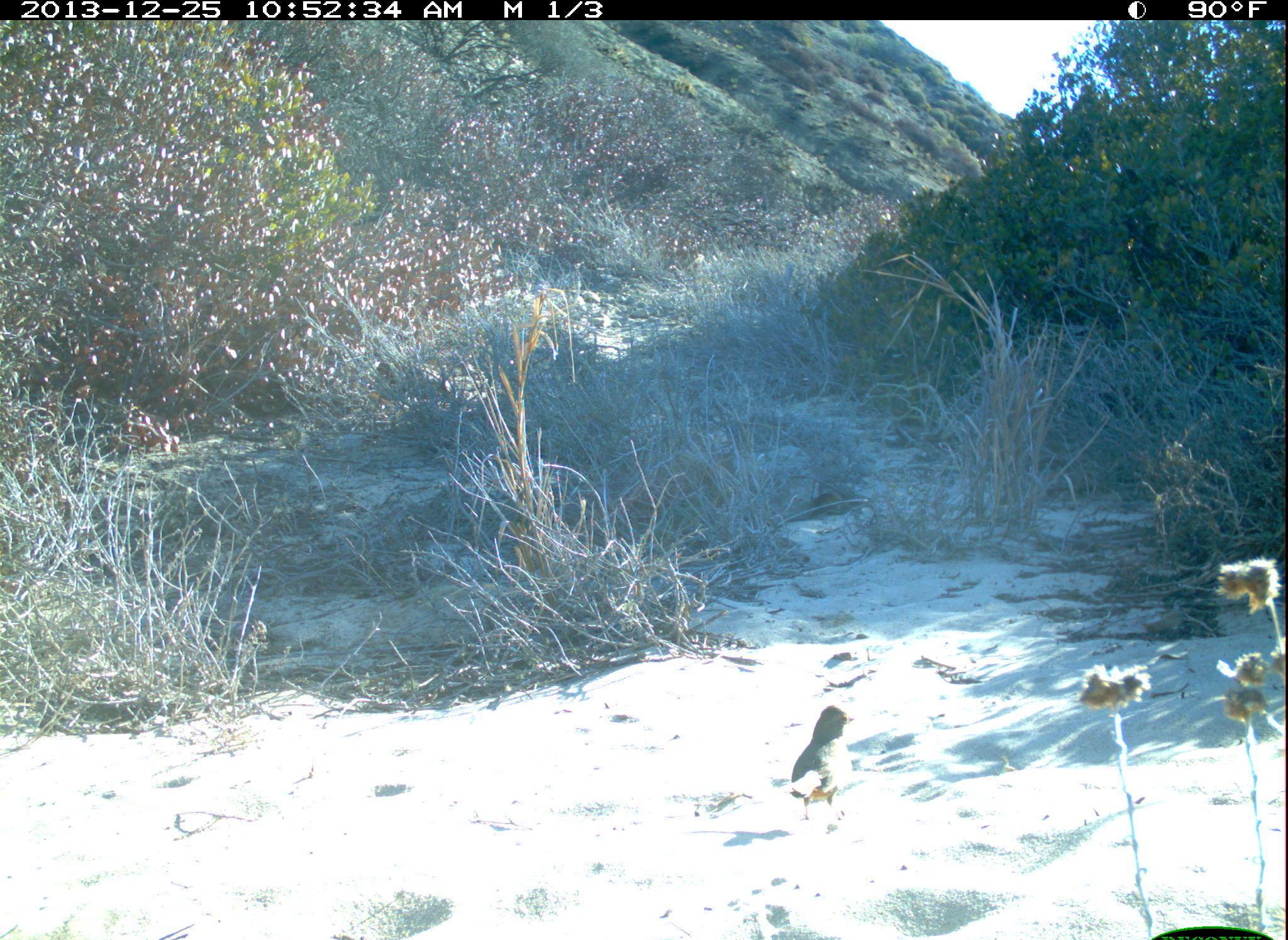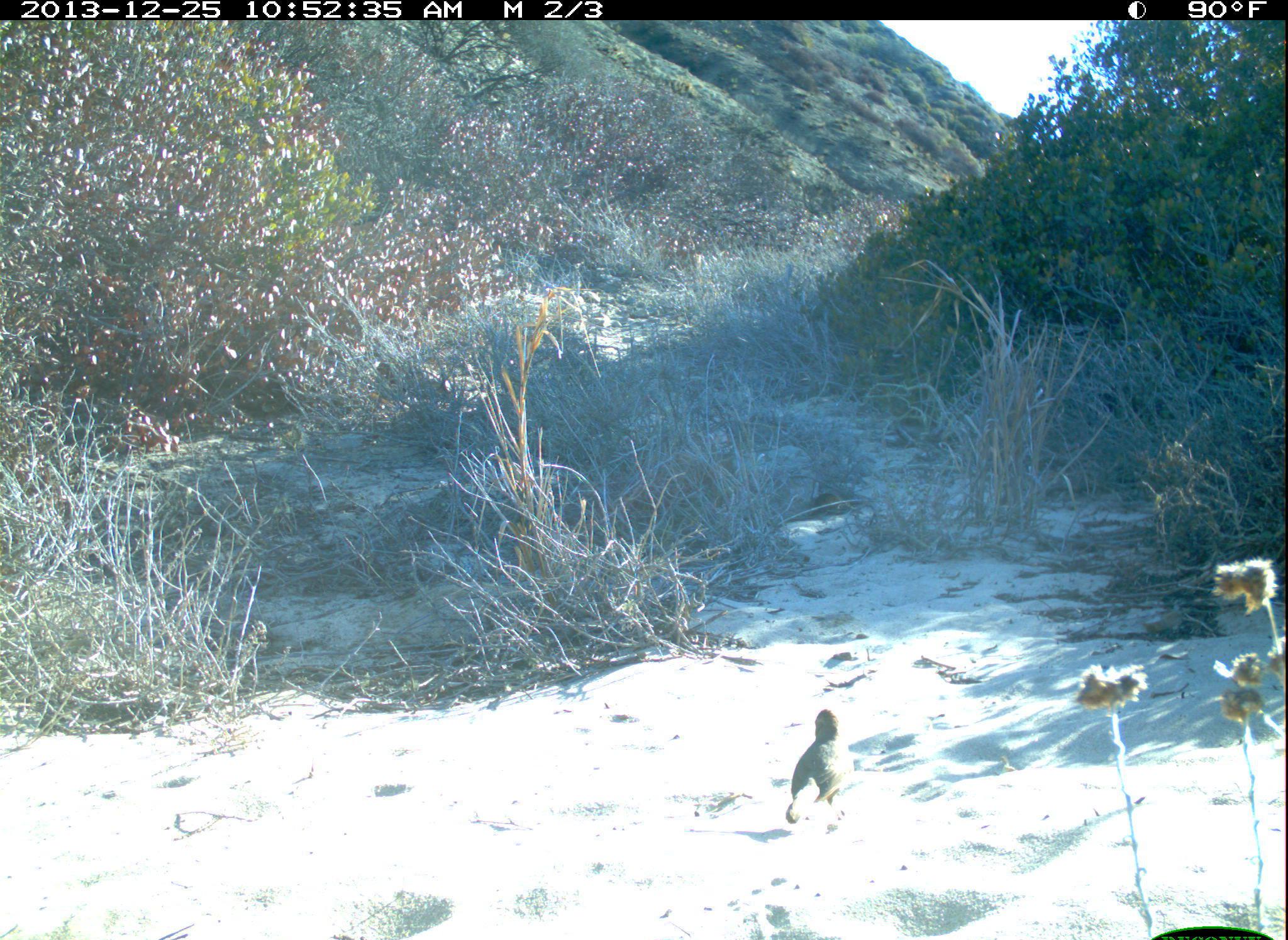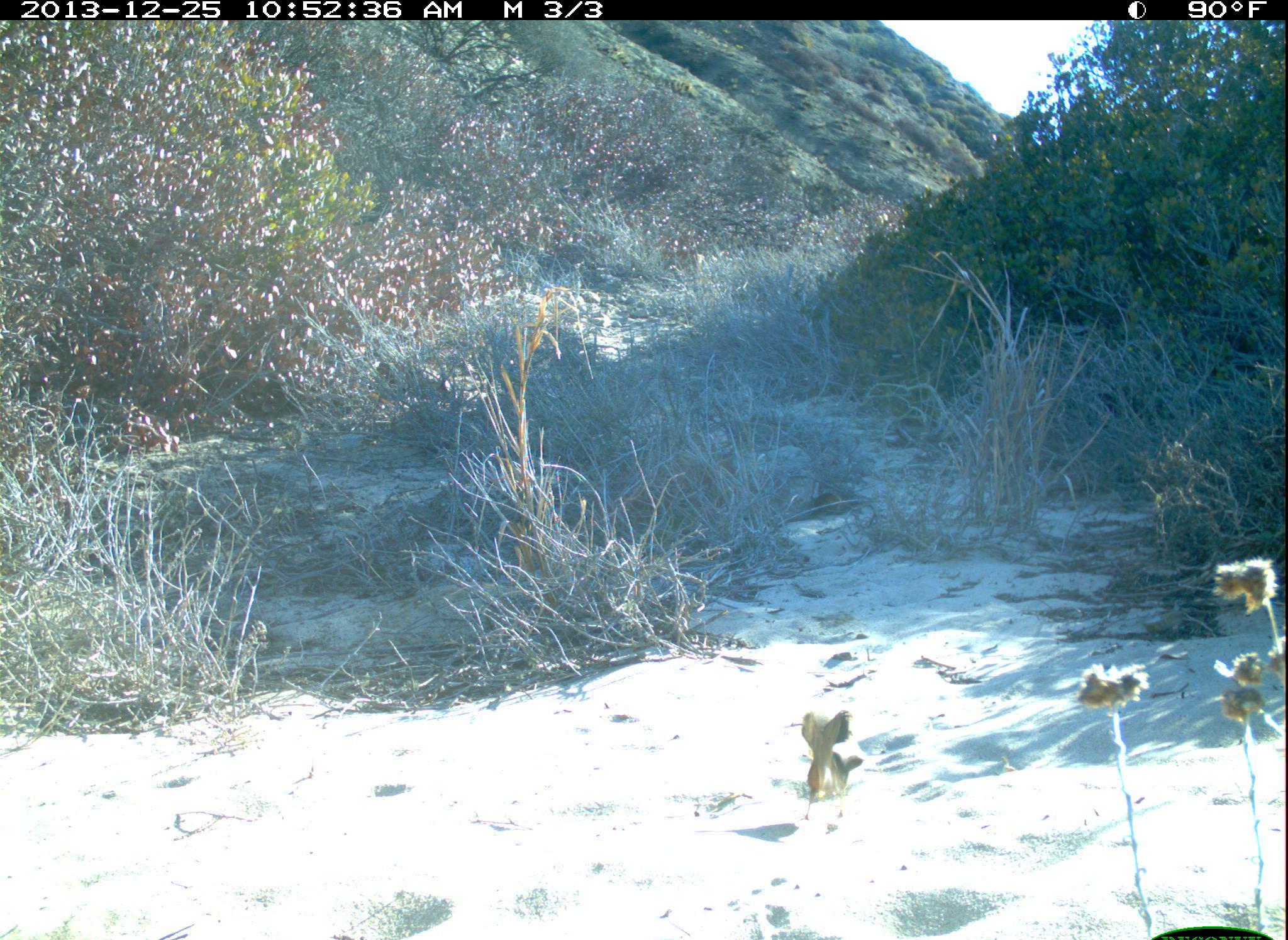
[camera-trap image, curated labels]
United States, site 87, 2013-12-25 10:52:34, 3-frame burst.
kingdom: Animalia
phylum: Chordata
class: Aves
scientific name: Aves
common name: bird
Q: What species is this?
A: Bird (Aves).